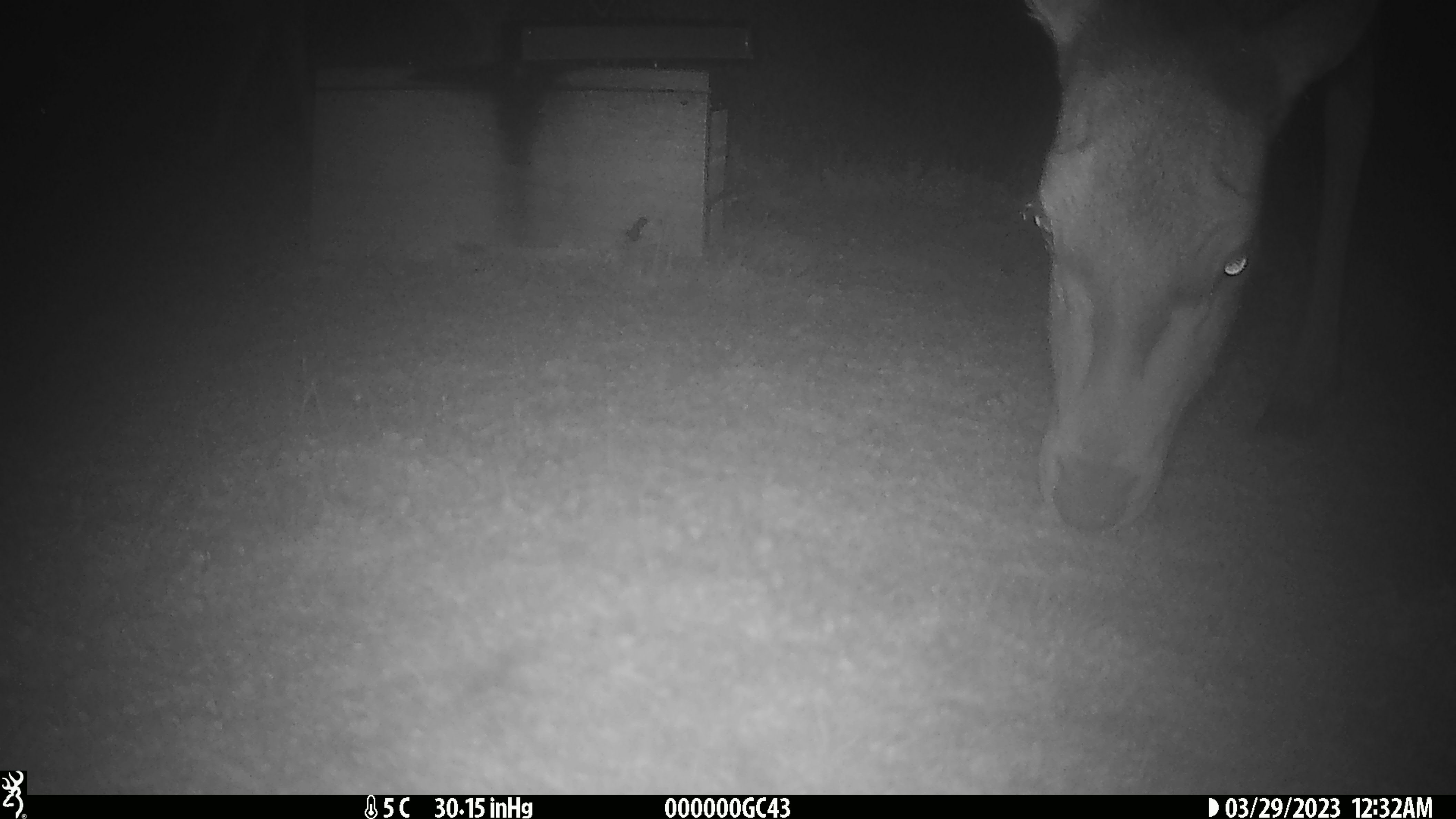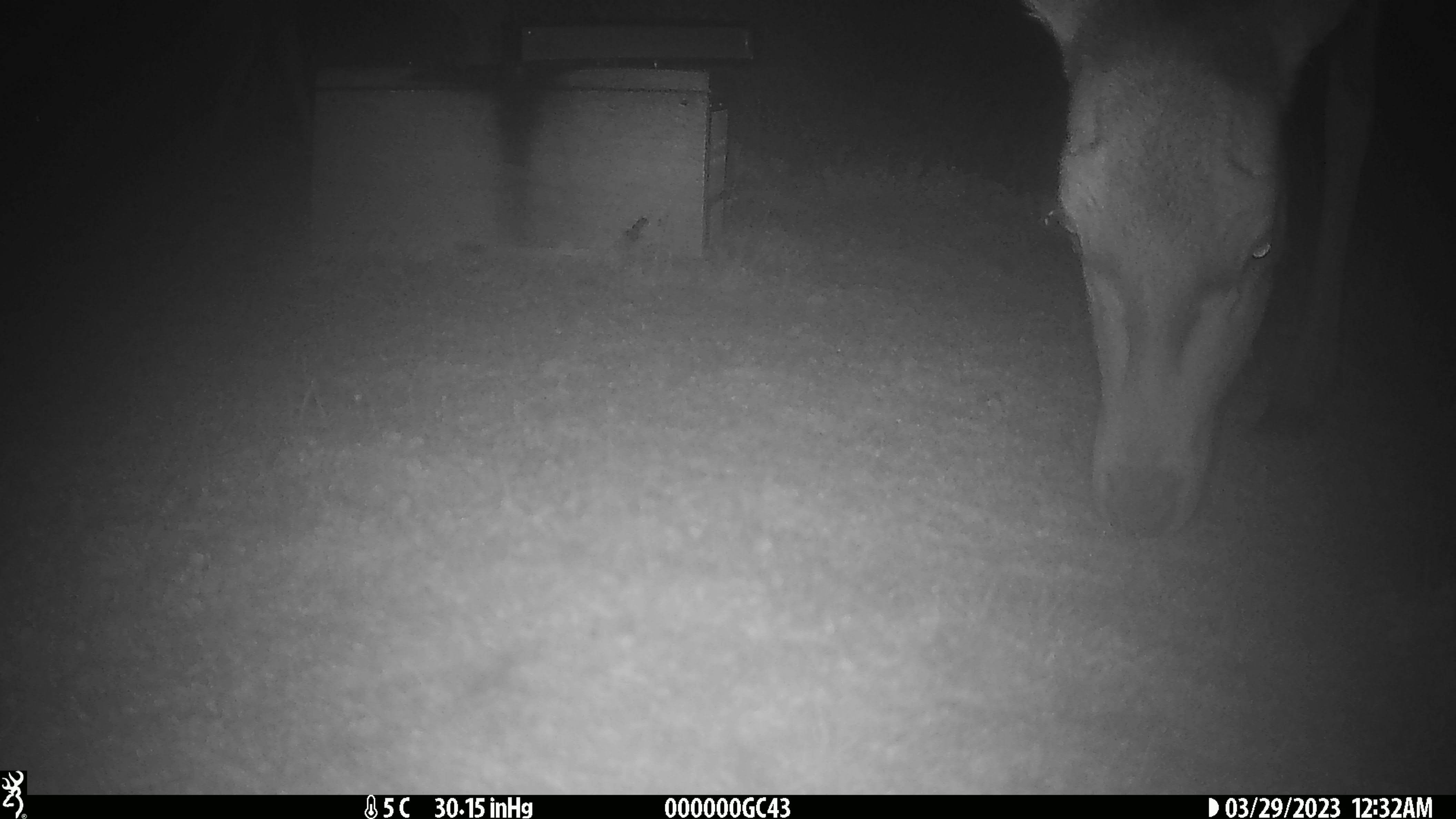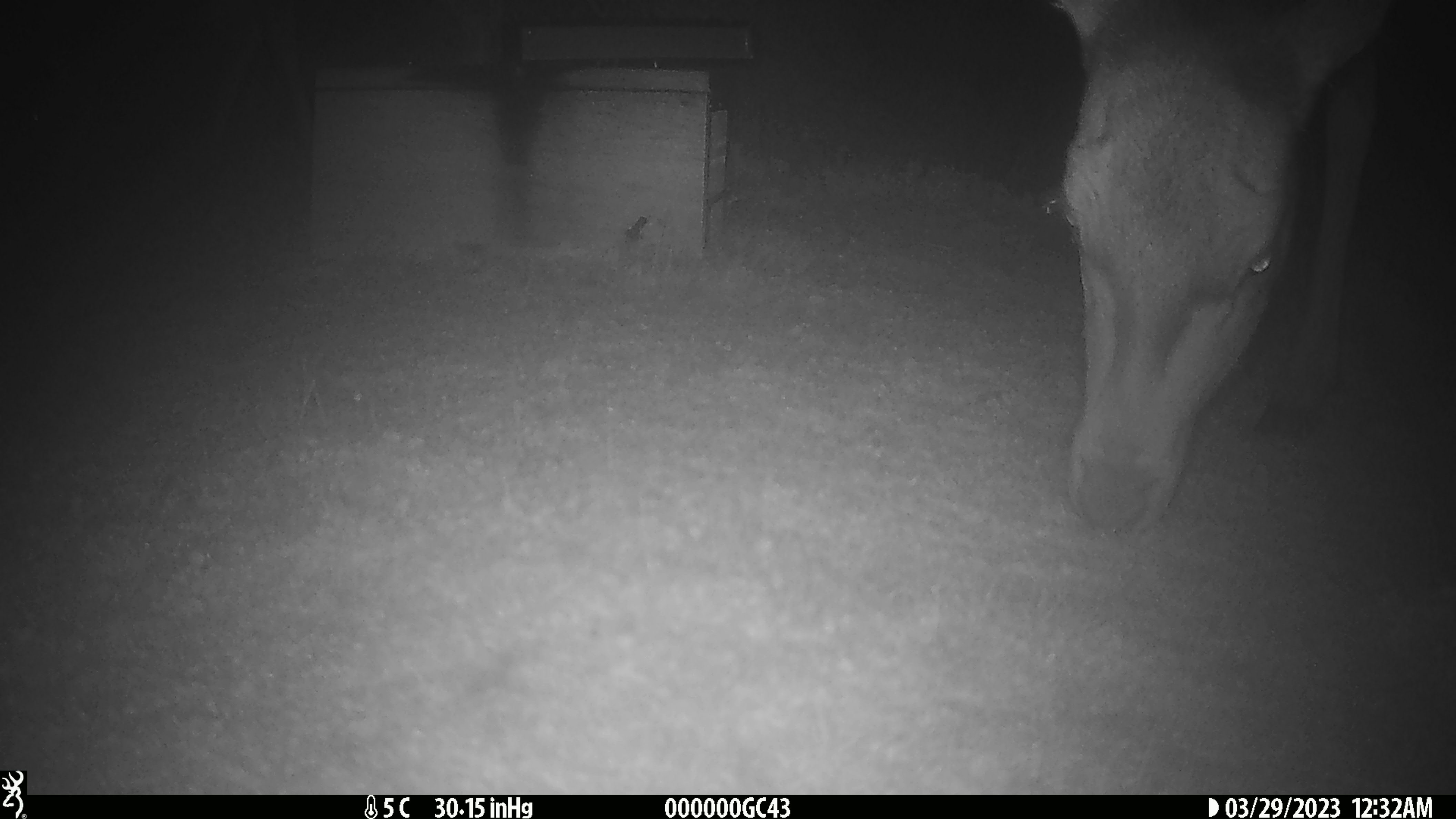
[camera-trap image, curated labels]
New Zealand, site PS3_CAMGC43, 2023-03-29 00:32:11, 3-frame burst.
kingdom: Animalia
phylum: Chordata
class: Mammalia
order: Artiodactyla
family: Cervidae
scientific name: Cervidae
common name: deer